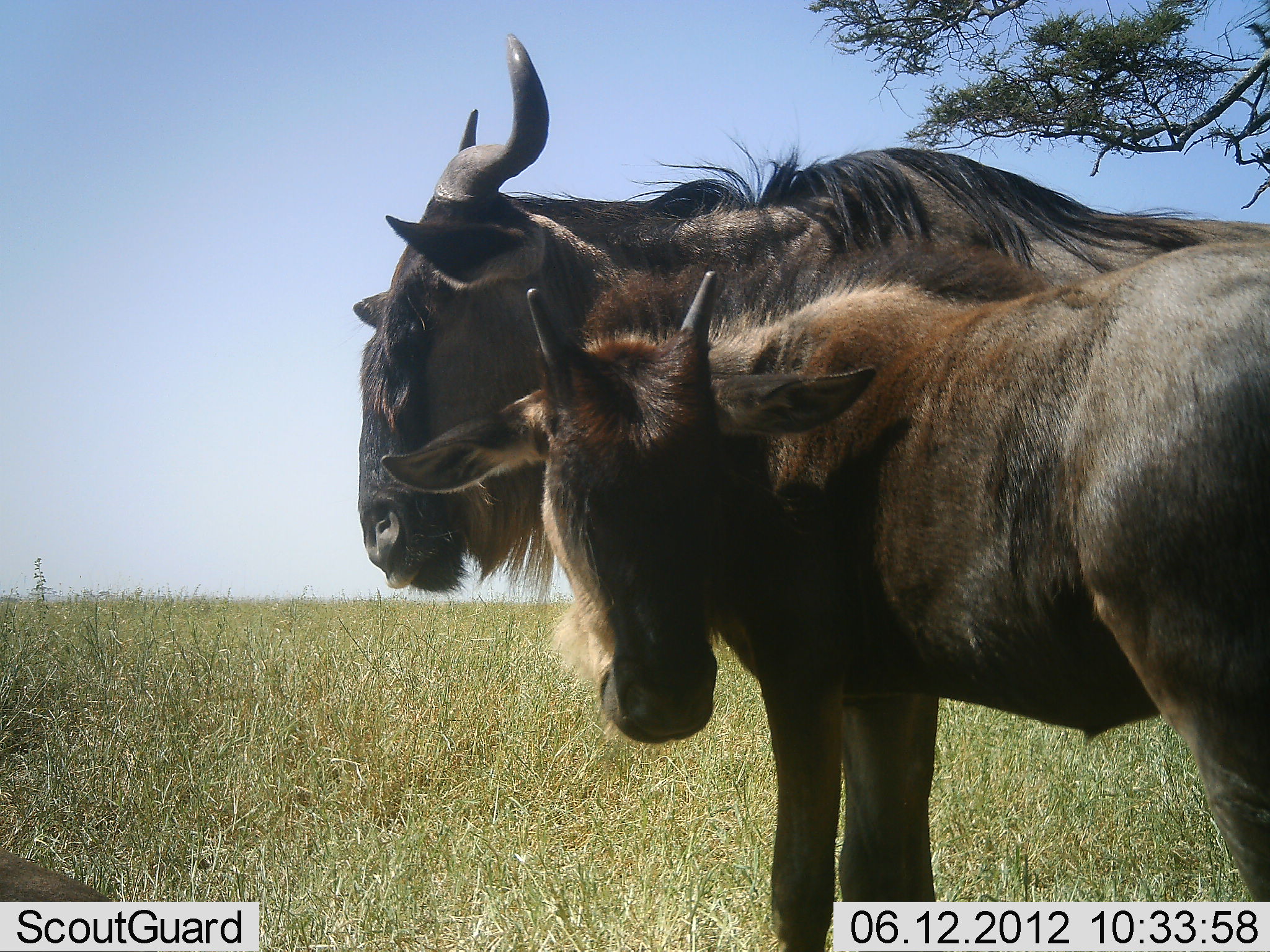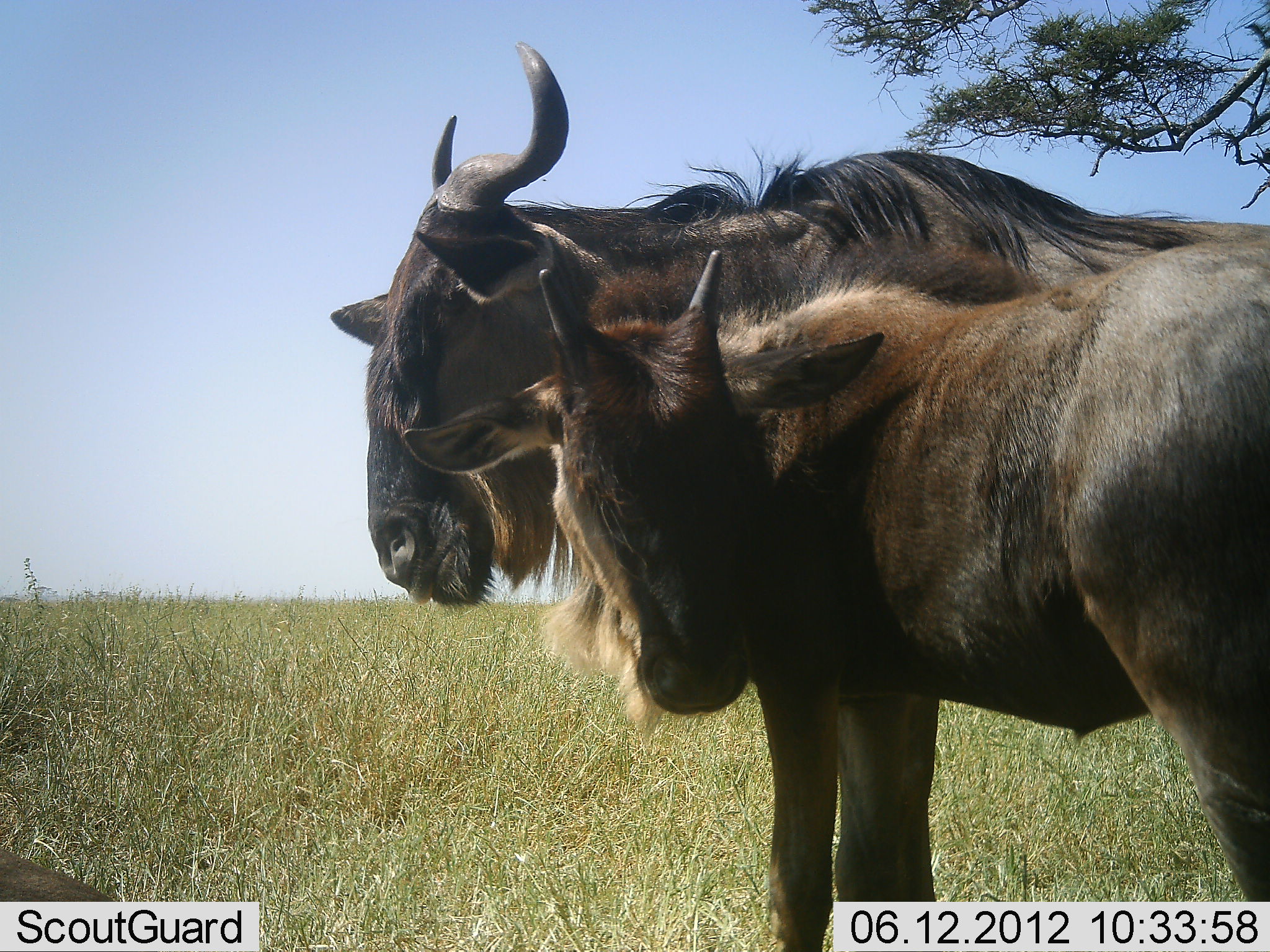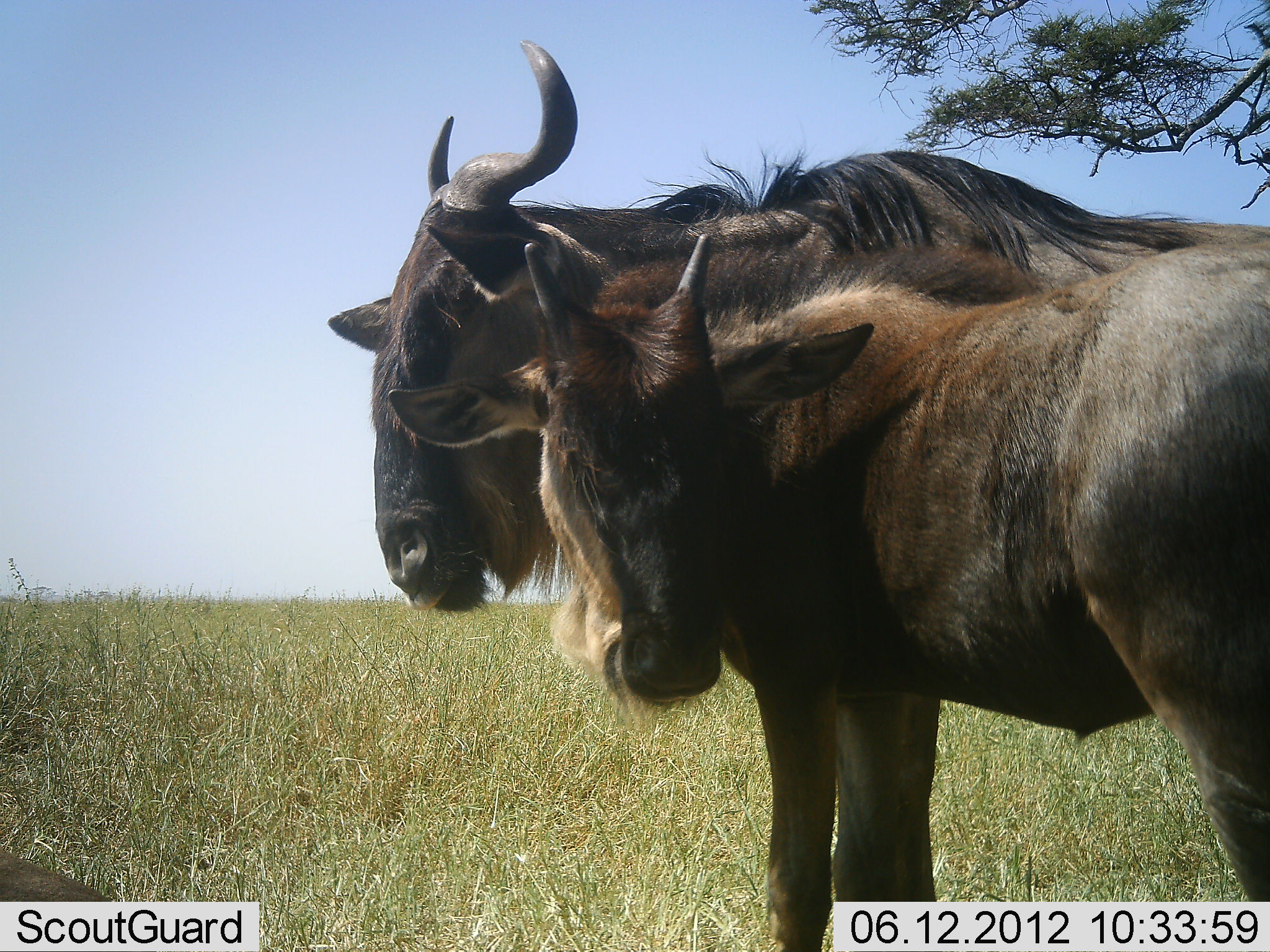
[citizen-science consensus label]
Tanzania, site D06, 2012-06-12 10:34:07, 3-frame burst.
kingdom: Animalia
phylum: Chordata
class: Mammalia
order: Artiodactyla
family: Bovidae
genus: Connochaetes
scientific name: Connochaetes taurinus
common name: blue wildebeest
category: wildebeest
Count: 2.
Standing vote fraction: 90%.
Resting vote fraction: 0%.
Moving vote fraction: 0%.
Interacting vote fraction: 20%.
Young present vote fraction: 90%.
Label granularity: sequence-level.